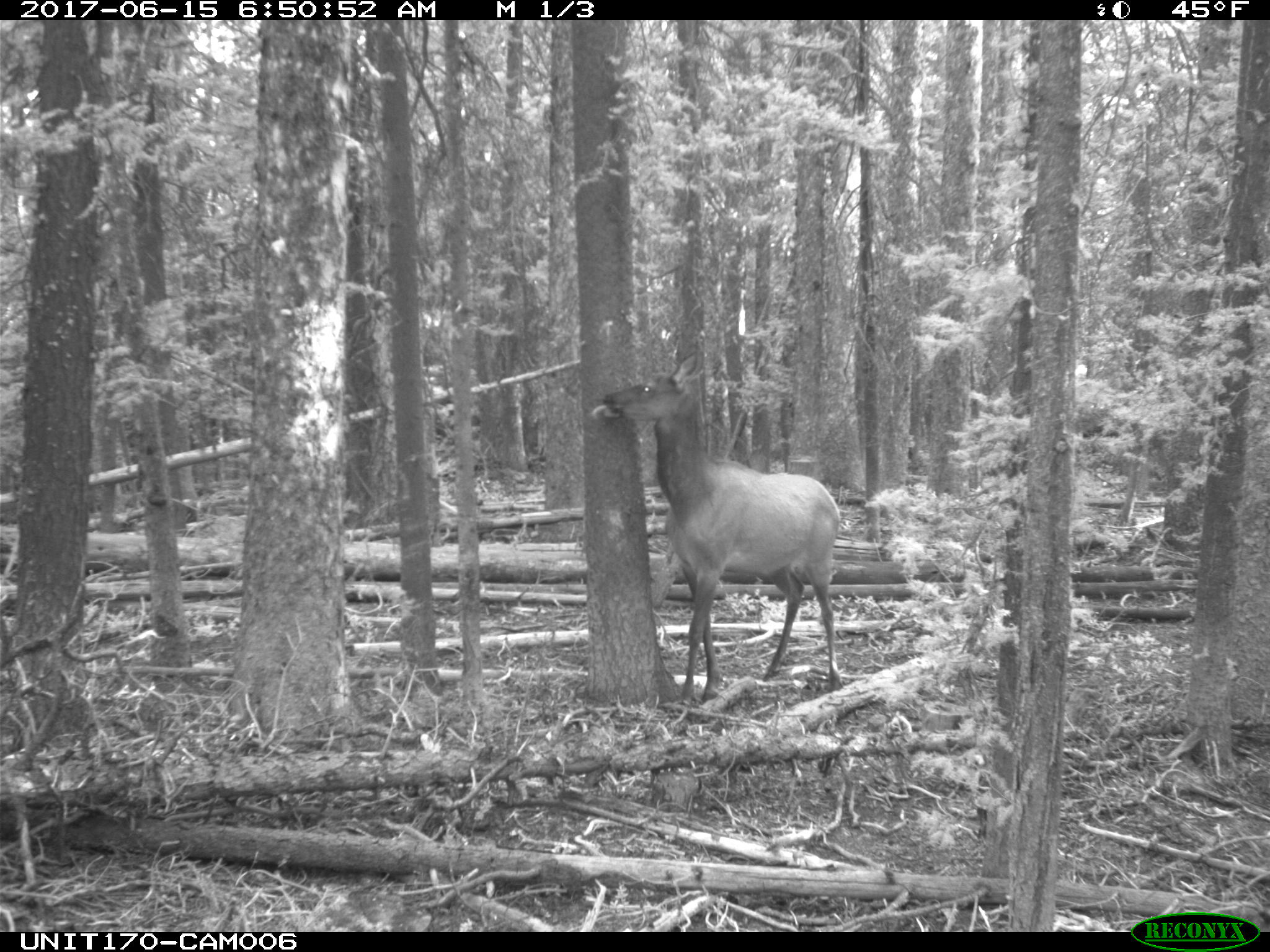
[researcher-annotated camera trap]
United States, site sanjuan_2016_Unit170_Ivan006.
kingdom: Animalia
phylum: Chordata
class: Mammalia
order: Artiodactyla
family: Cervidae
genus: Cervus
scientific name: Cervus elaphus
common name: red deer